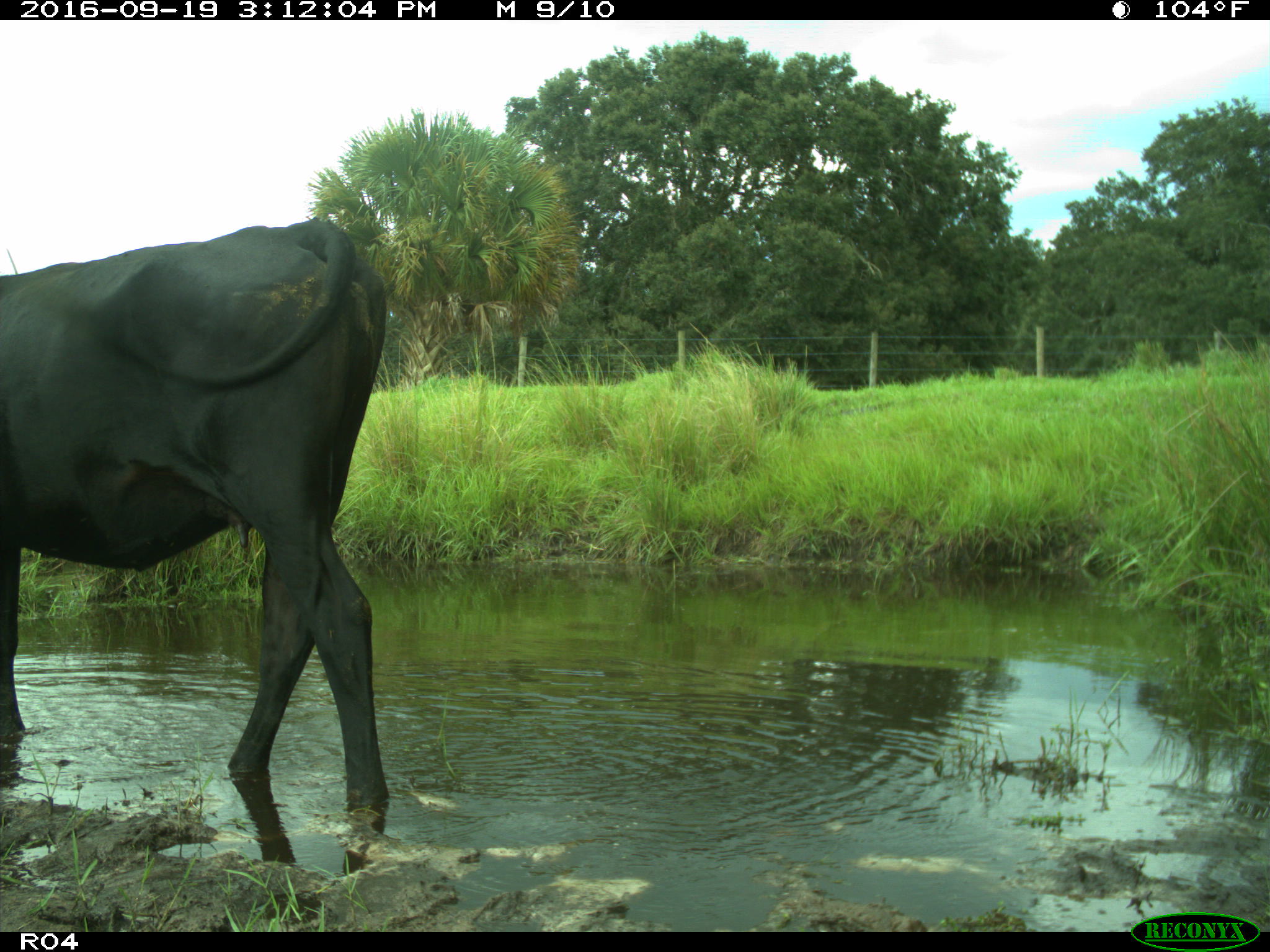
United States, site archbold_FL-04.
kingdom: Animalia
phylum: Chordata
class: Mammalia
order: Artiodactyla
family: Bovidae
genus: Bos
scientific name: Bos taurus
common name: domestic cow